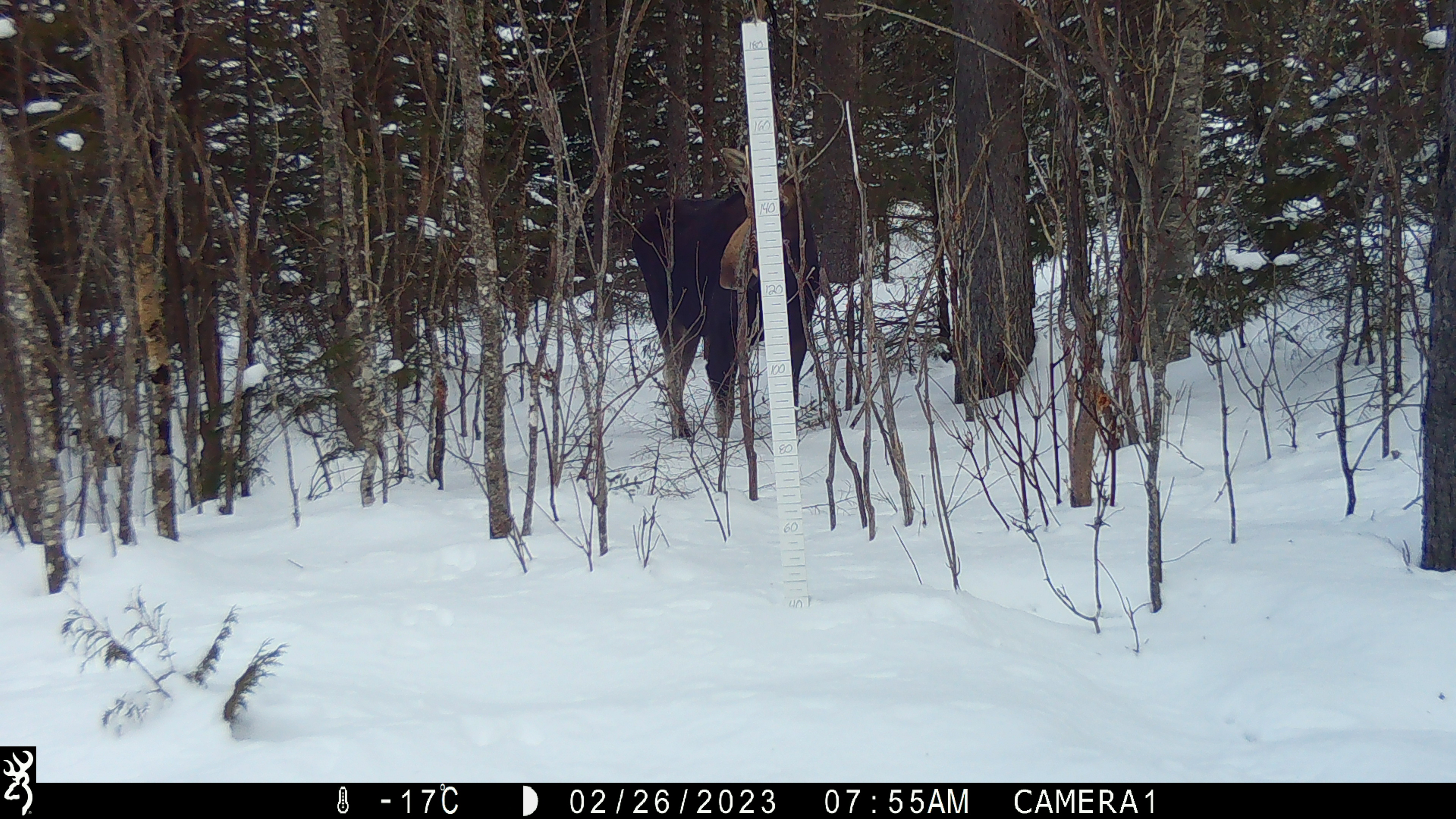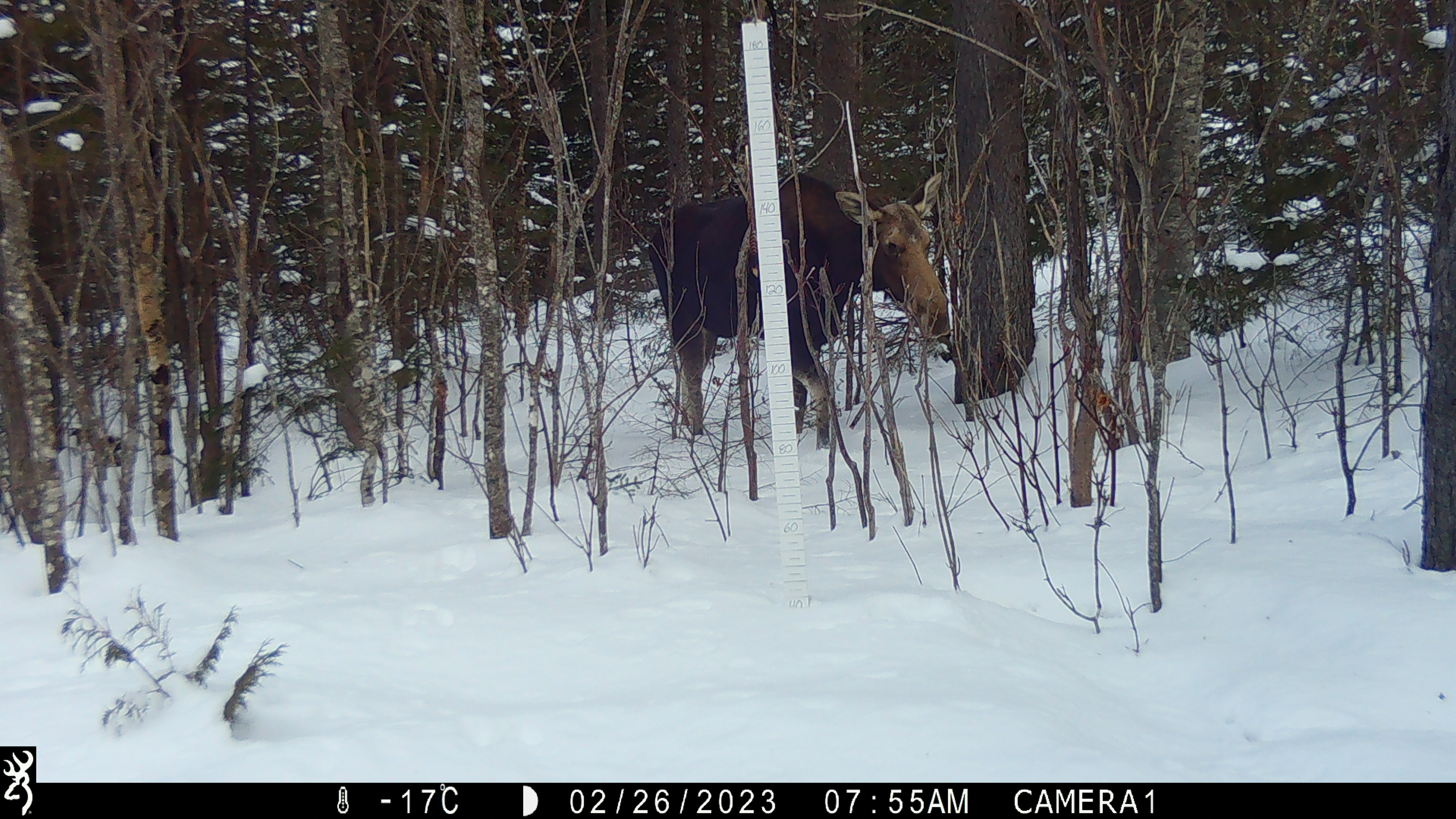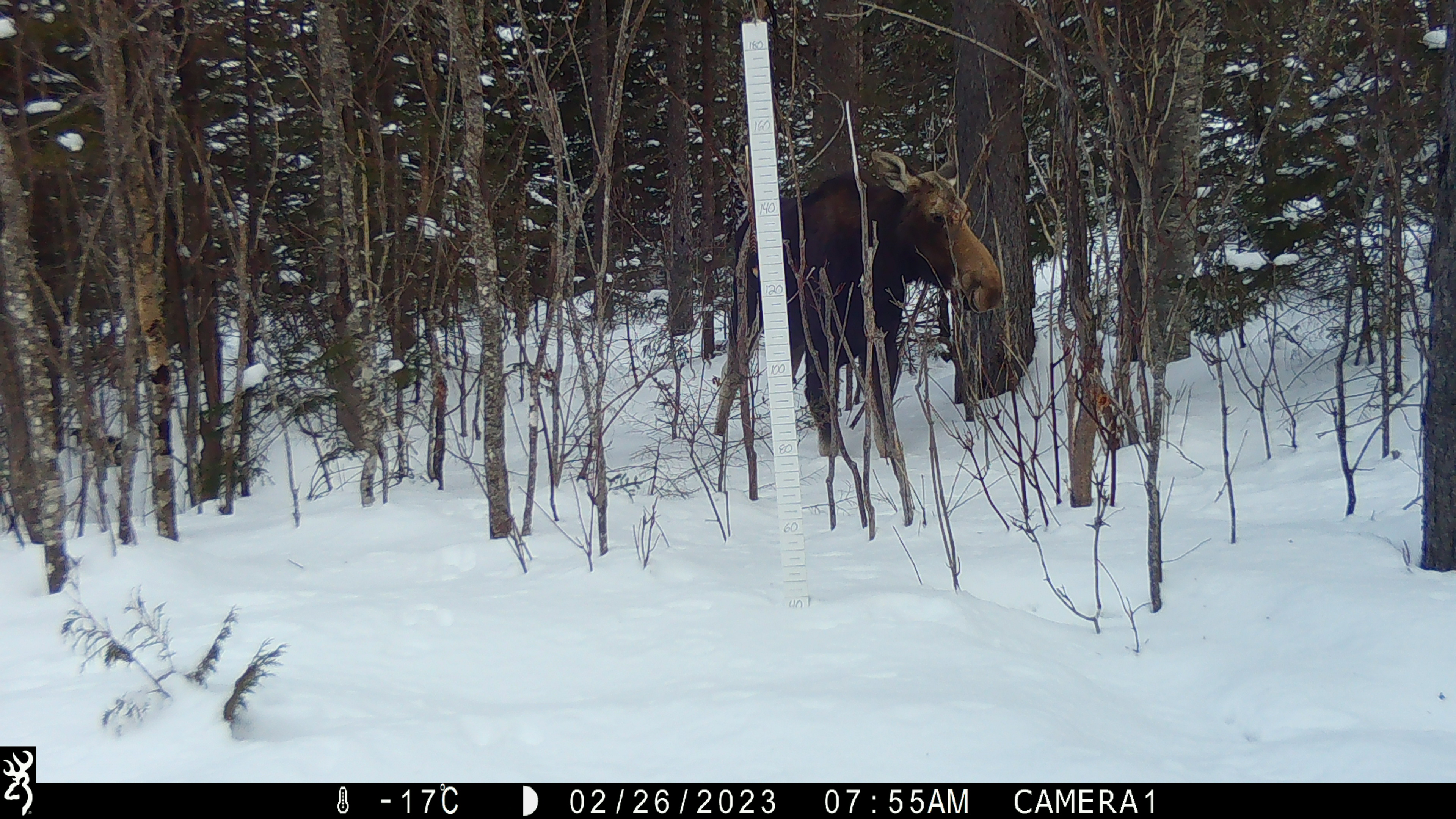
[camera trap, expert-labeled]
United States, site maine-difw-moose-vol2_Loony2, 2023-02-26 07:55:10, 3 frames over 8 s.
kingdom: Animalia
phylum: Chordata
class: Mammalia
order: Artiodactyla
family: Cervidae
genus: Alces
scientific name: Alces alces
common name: moose